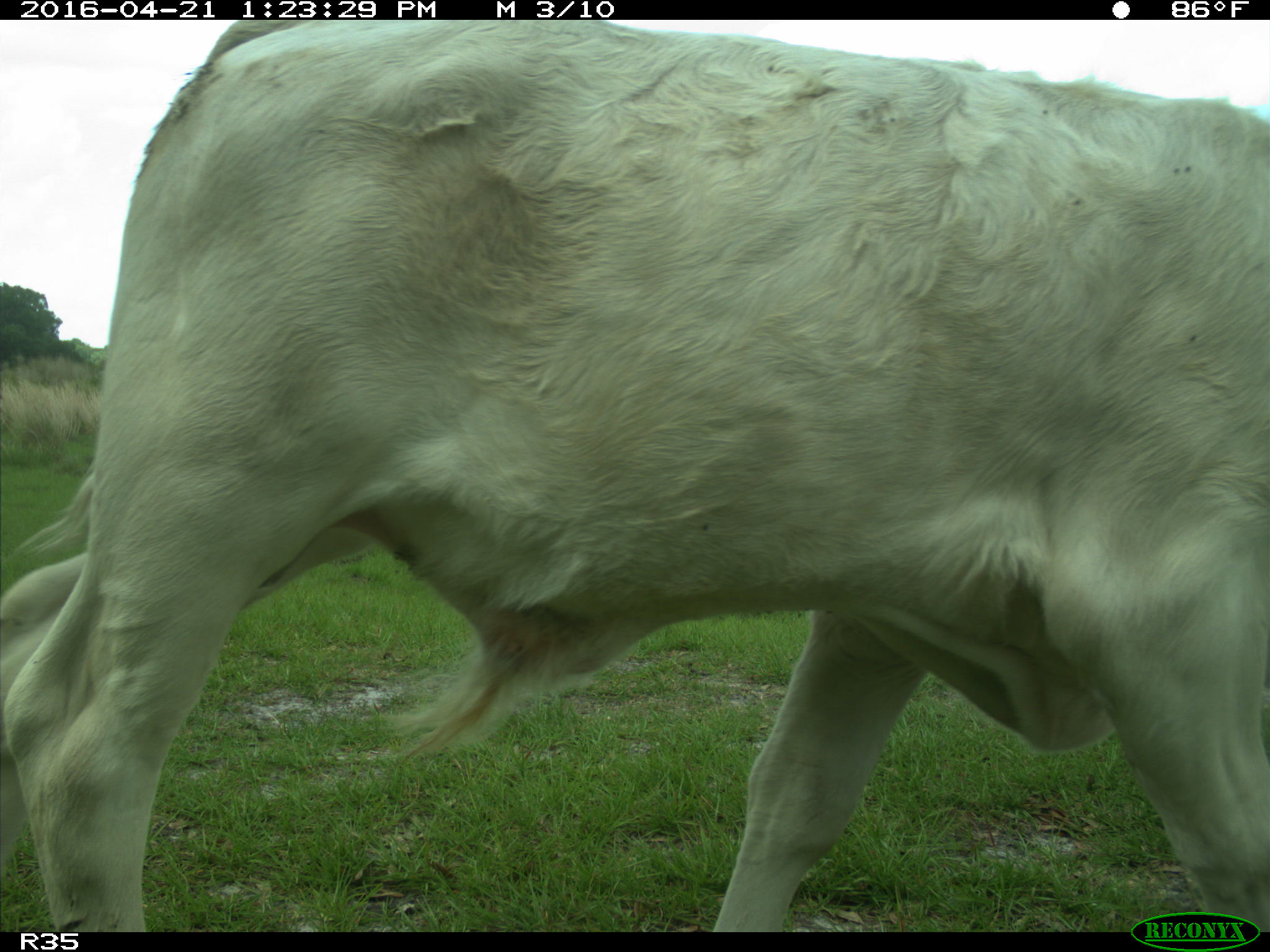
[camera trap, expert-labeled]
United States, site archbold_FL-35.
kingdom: Animalia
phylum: Chordata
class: Mammalia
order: Artiodactyla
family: Bovidae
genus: Bos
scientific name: Bos taurus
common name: domestic cow